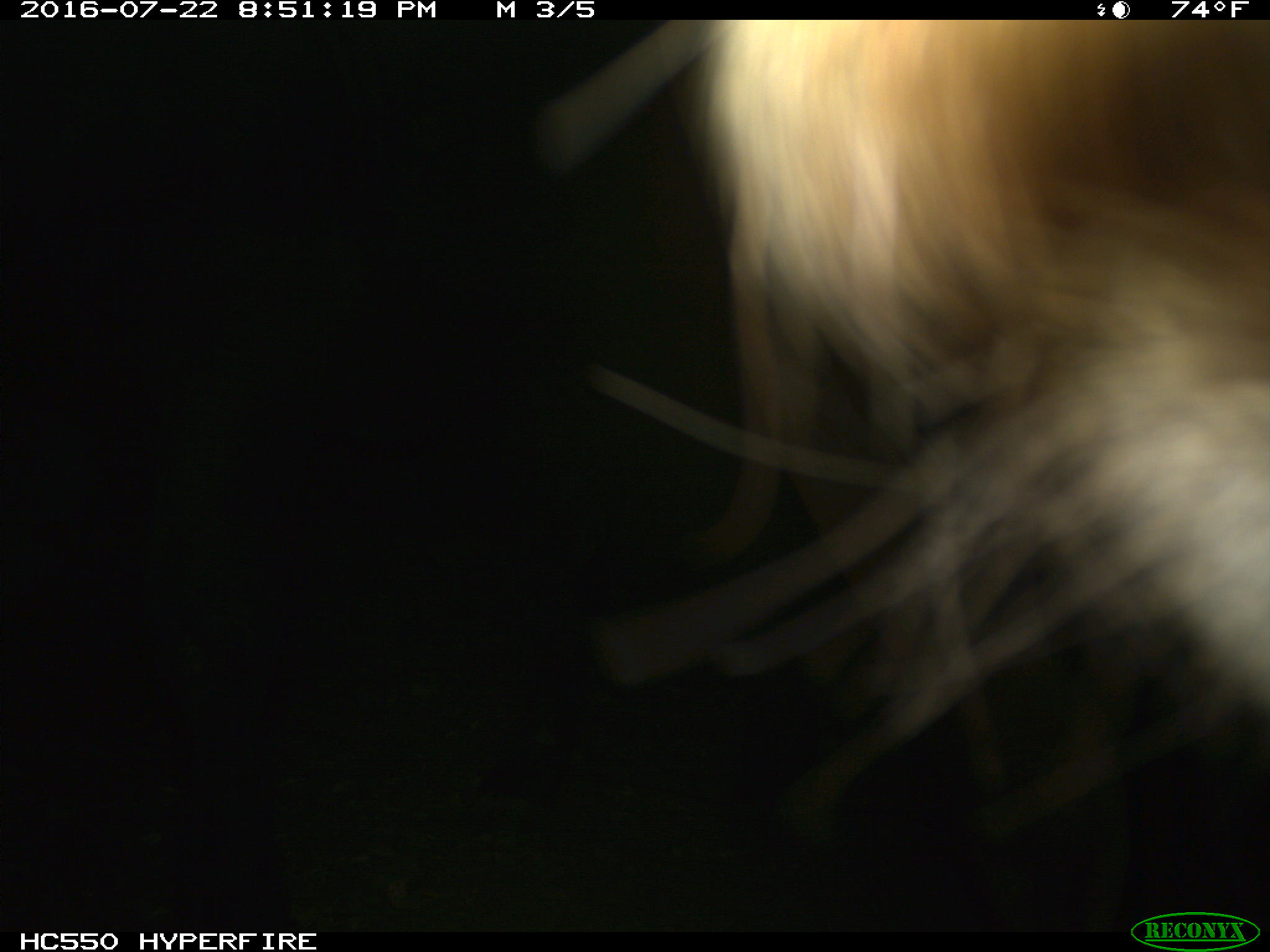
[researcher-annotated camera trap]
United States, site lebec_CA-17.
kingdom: Animalia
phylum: Chordata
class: Mammalia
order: Artiodactyla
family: Bovidae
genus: Bos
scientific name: Bos taurus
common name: domestic cow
Bos taurus (domestic cow).